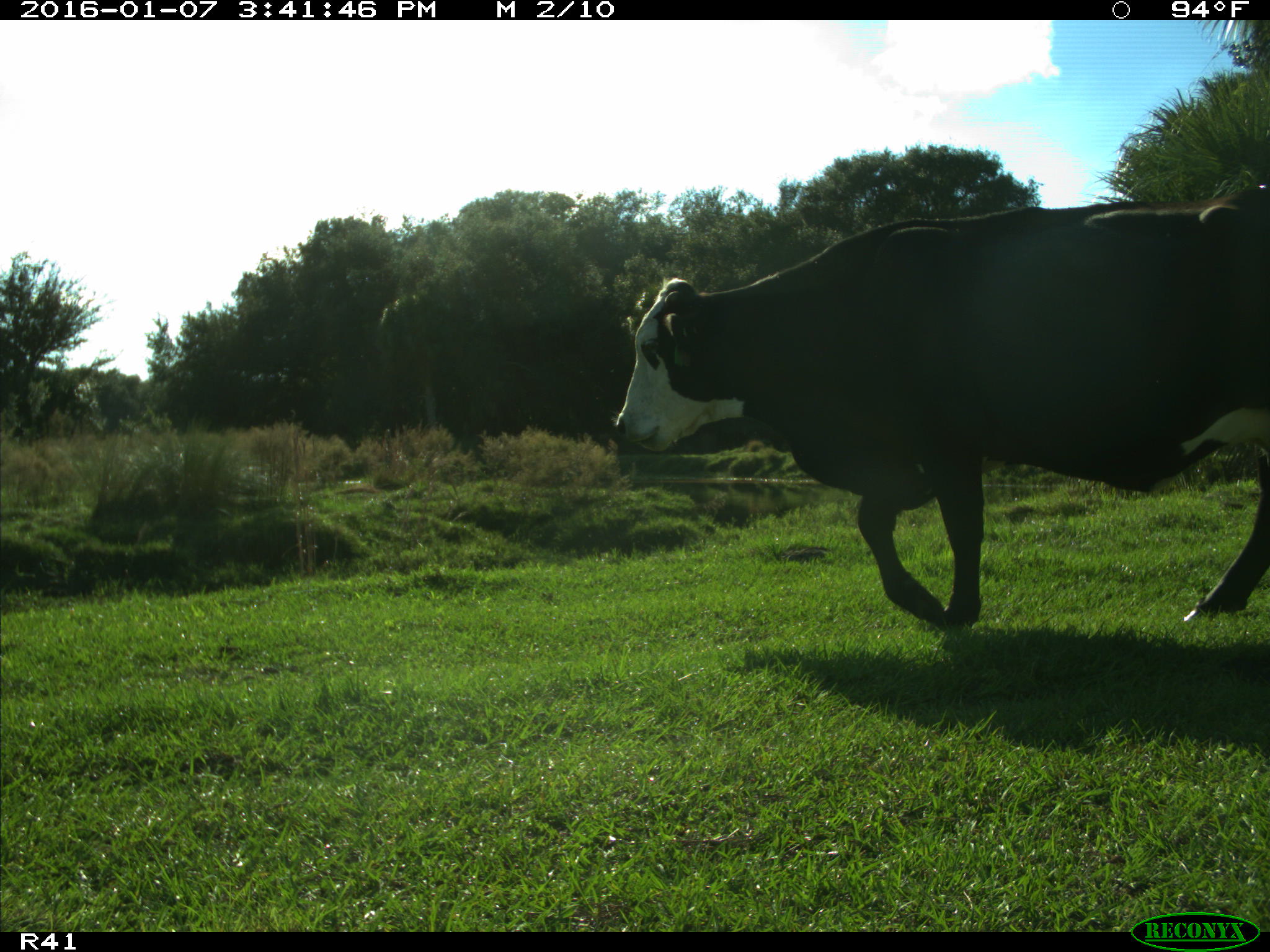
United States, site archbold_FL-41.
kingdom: Animalia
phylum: Chordata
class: Mammalia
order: Artiodactyla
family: Bovidae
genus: Bos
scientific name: Bos taurus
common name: domestic cow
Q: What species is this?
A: Bos taurus (domestic cow).